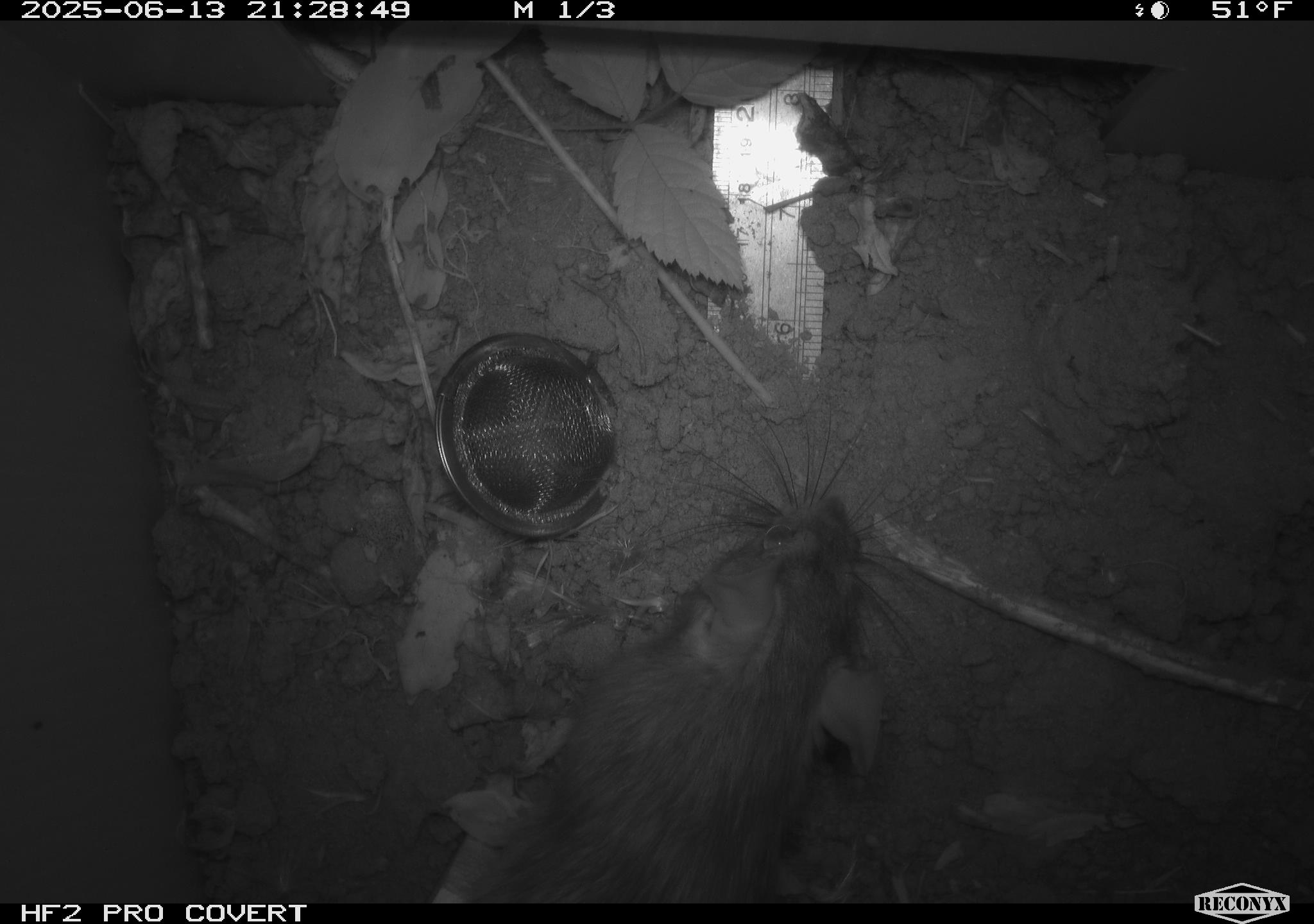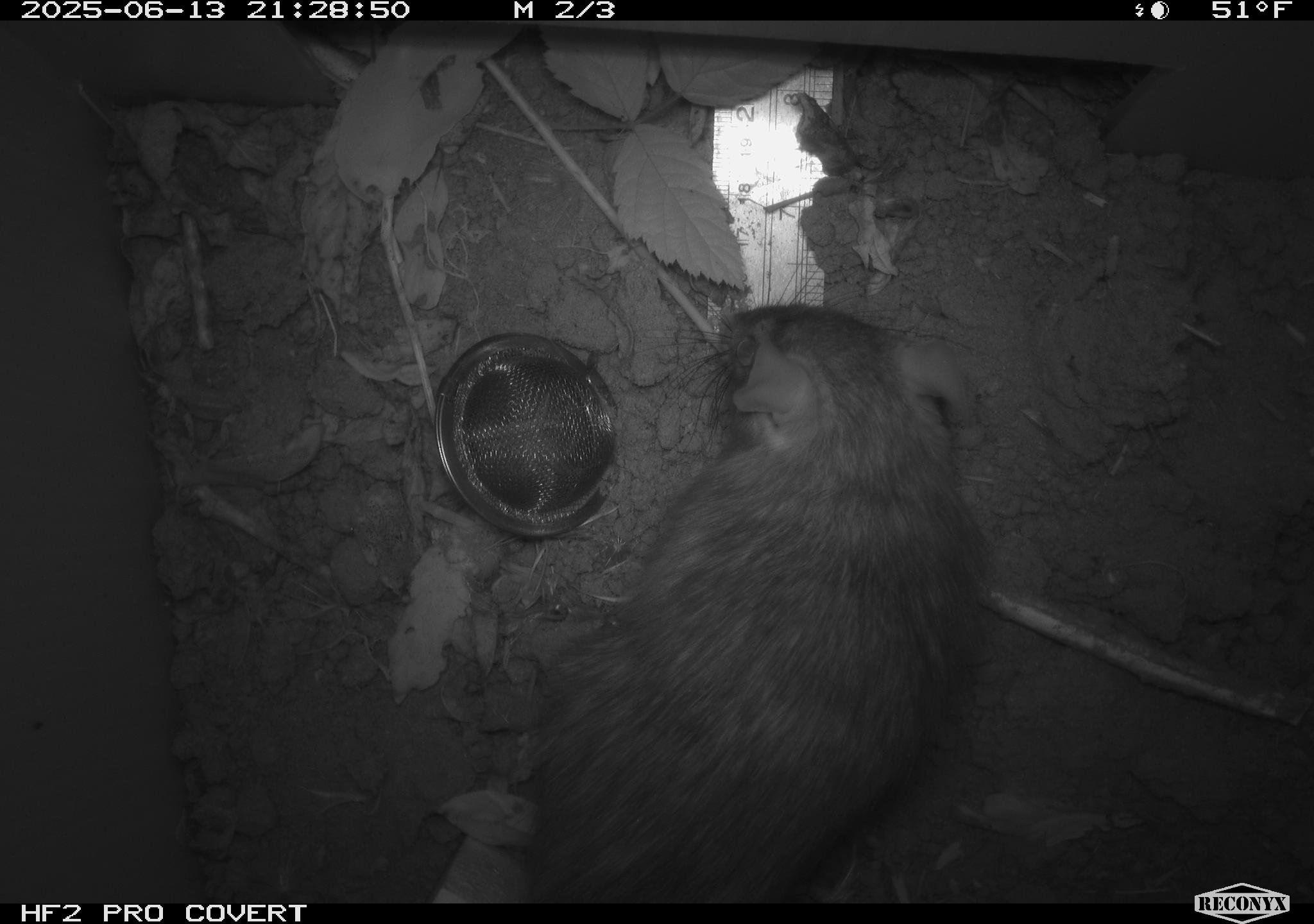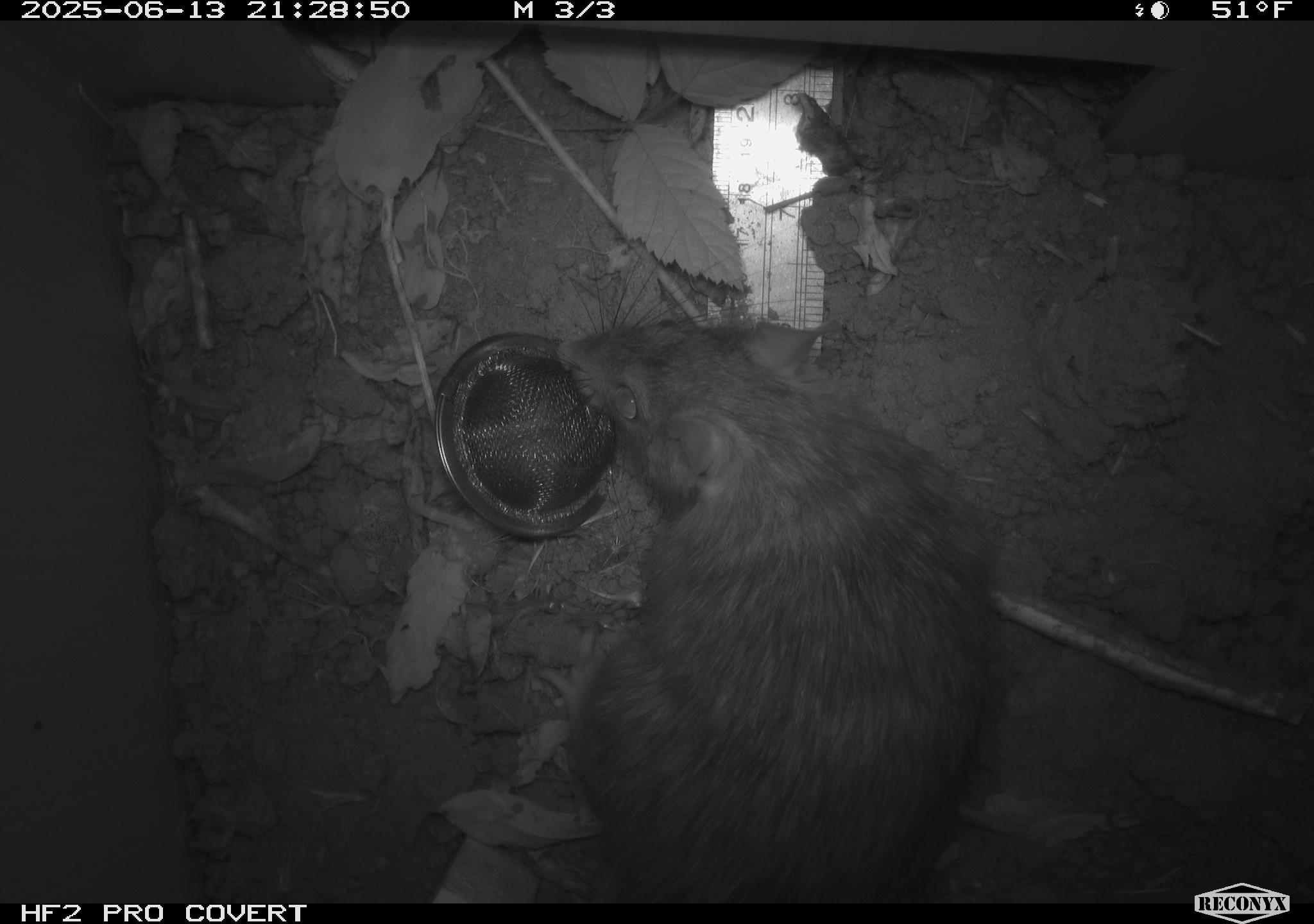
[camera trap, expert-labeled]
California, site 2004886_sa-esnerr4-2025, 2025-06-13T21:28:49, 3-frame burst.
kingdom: Animalia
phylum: Chordata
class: Mammalia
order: Rodentia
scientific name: Rodentia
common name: rodent